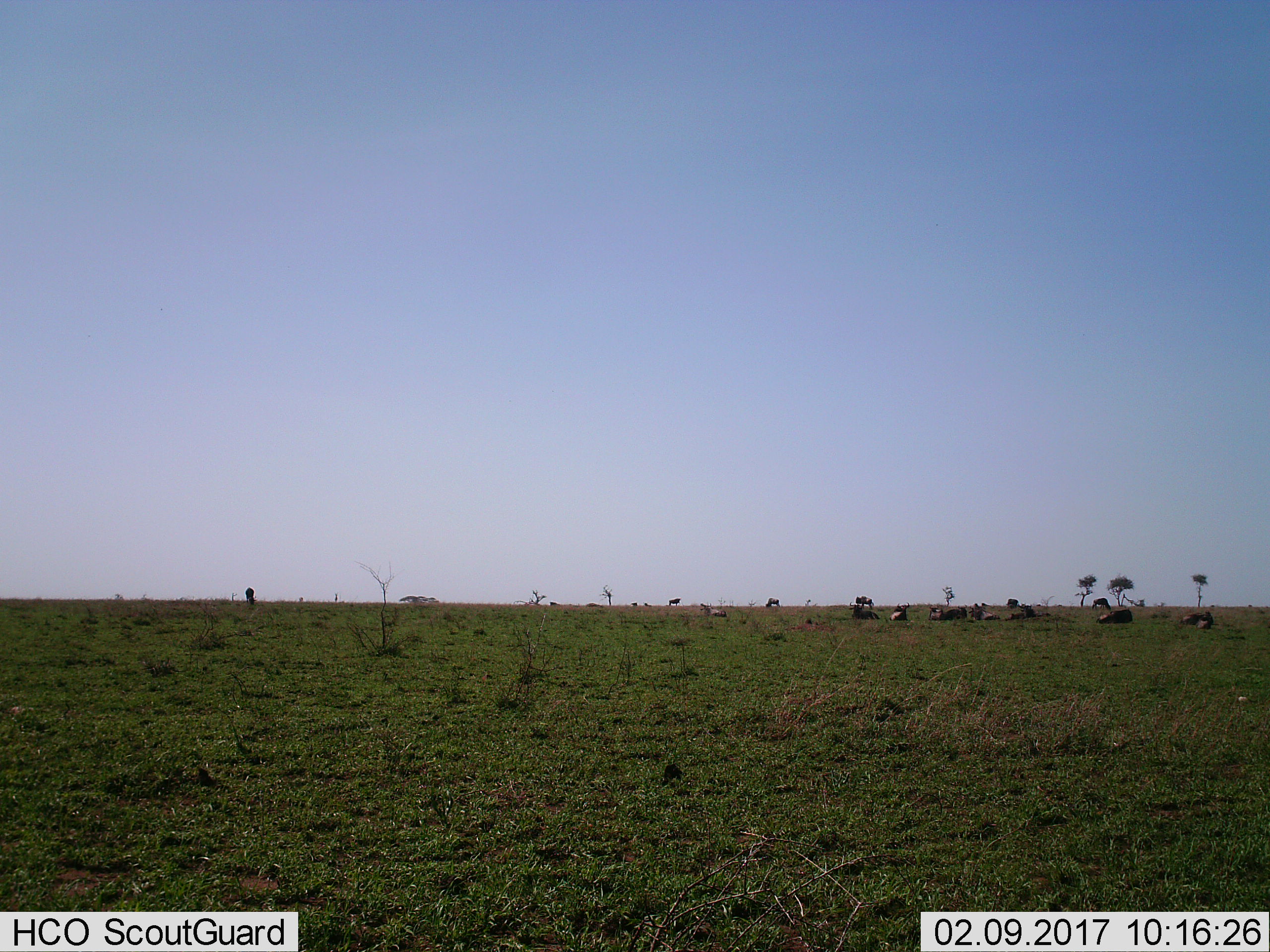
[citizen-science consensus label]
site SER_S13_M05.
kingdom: Animalia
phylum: Chordata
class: Mammalia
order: Artiodactyla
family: Bovidae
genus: Connochaetes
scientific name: Connochaetes taurinus taurinus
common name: blue wildebeest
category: wildebeestblue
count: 11-50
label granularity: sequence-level